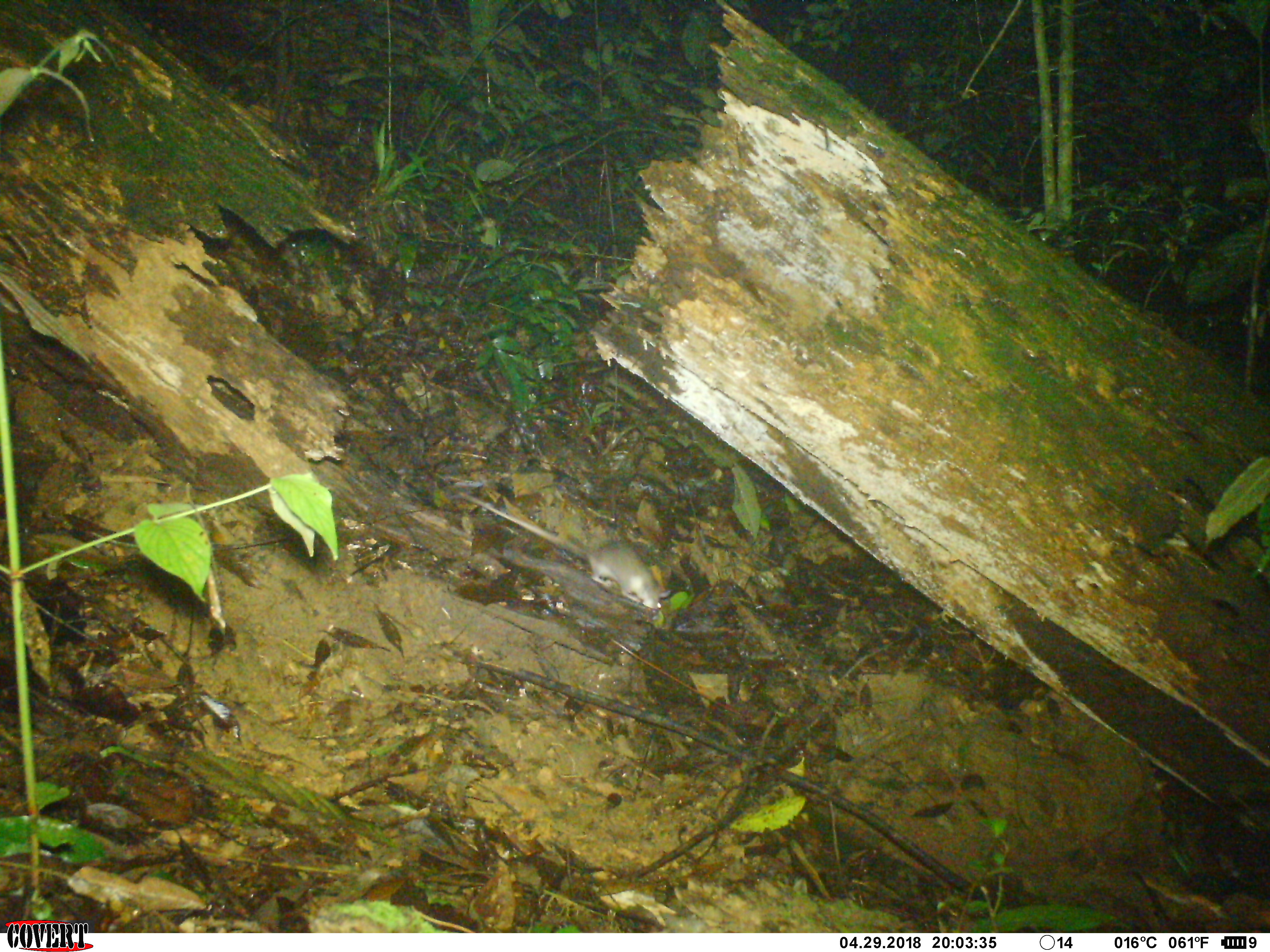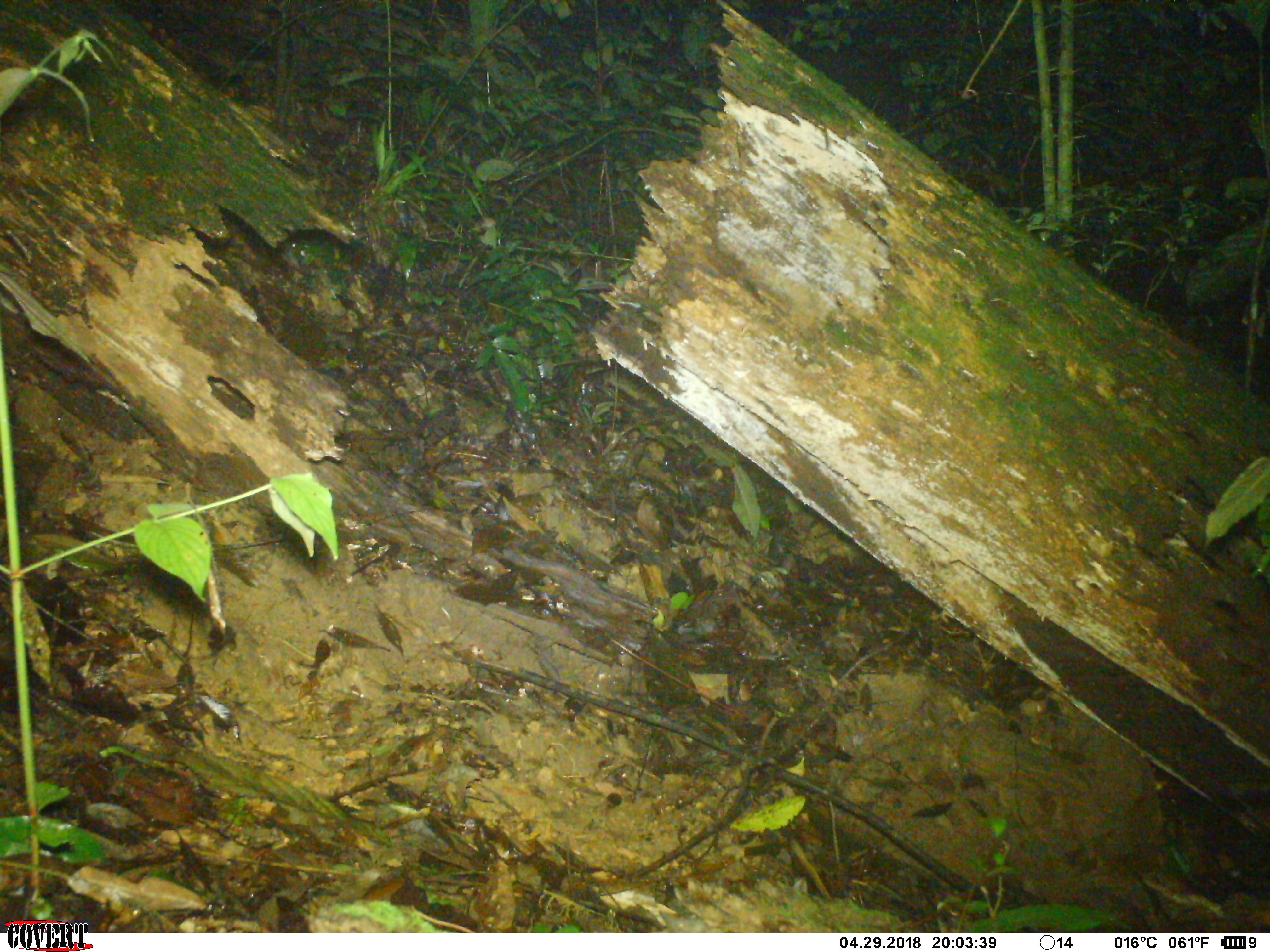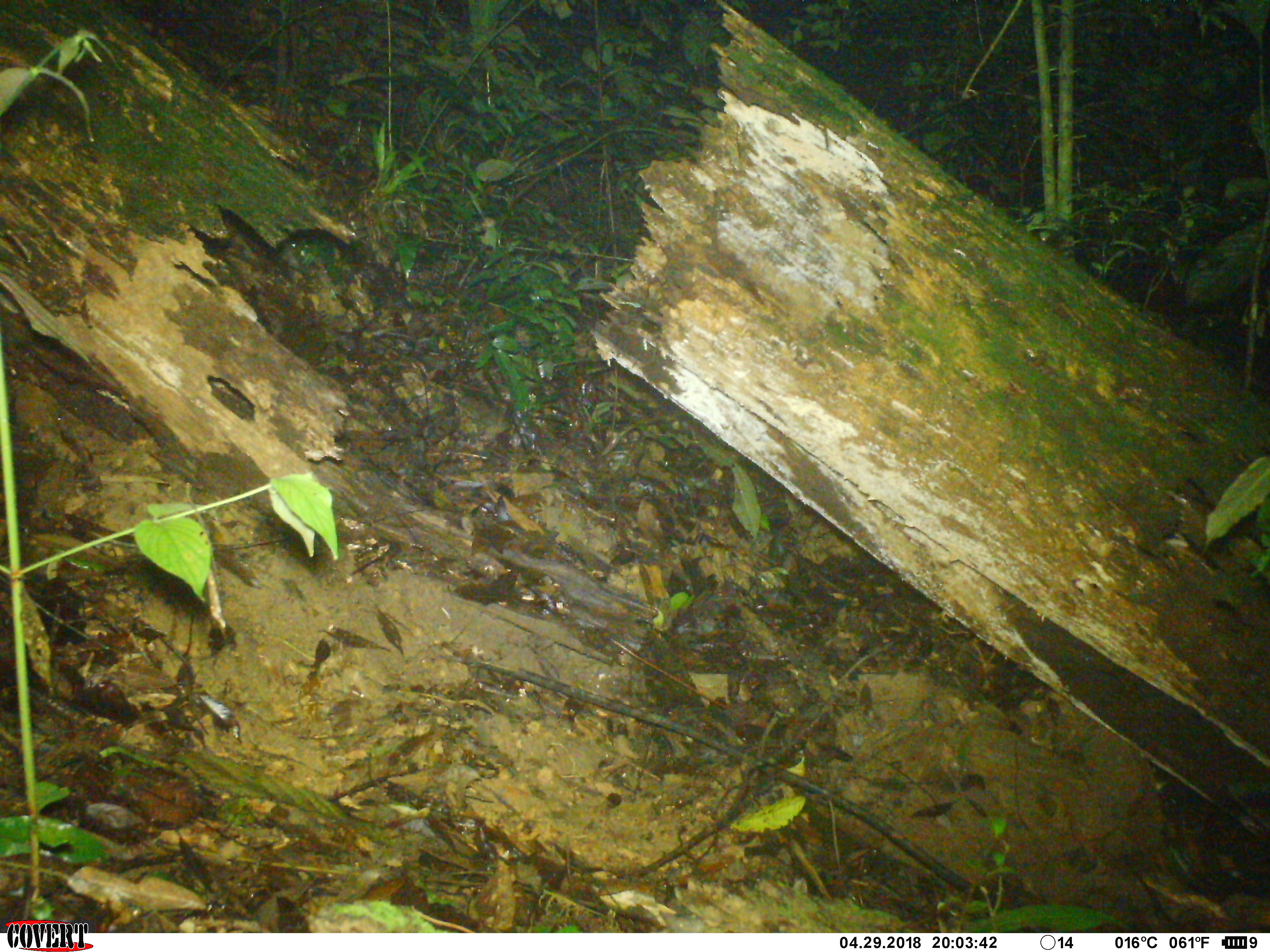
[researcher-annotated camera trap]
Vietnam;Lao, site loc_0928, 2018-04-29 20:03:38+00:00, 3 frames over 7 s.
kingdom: Animalia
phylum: Chordata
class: Mammalia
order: Rodentia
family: Muridae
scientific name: Muridae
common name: old-world mice and rats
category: unidentified murid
Unidentified murid (old-world mice and rats) (Muridae). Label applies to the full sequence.